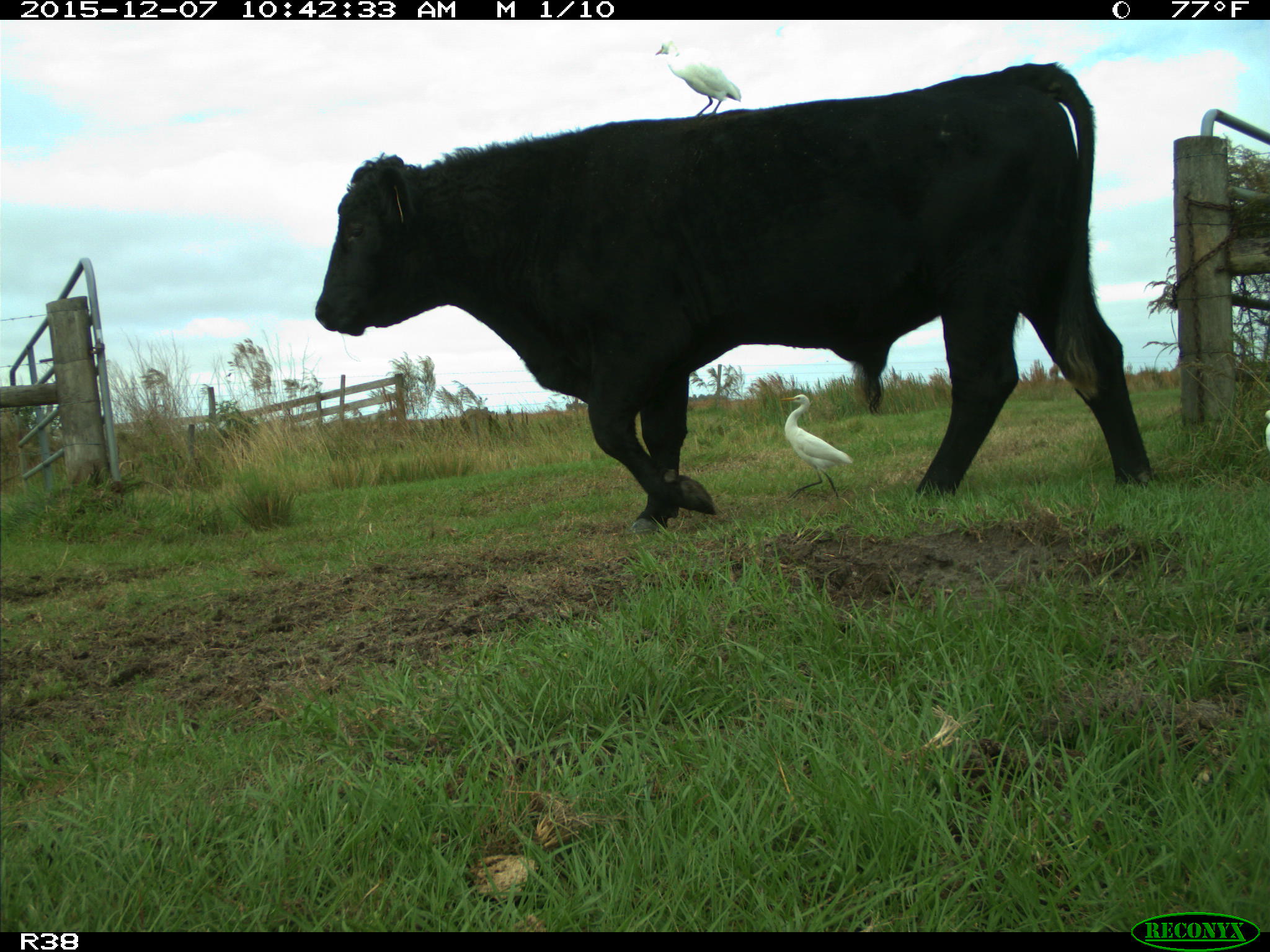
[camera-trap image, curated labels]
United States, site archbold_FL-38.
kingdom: Animalia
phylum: Chordata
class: Mammalia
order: Artiodactyla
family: Bovidae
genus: Bos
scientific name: Bos taurus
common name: domestic cow